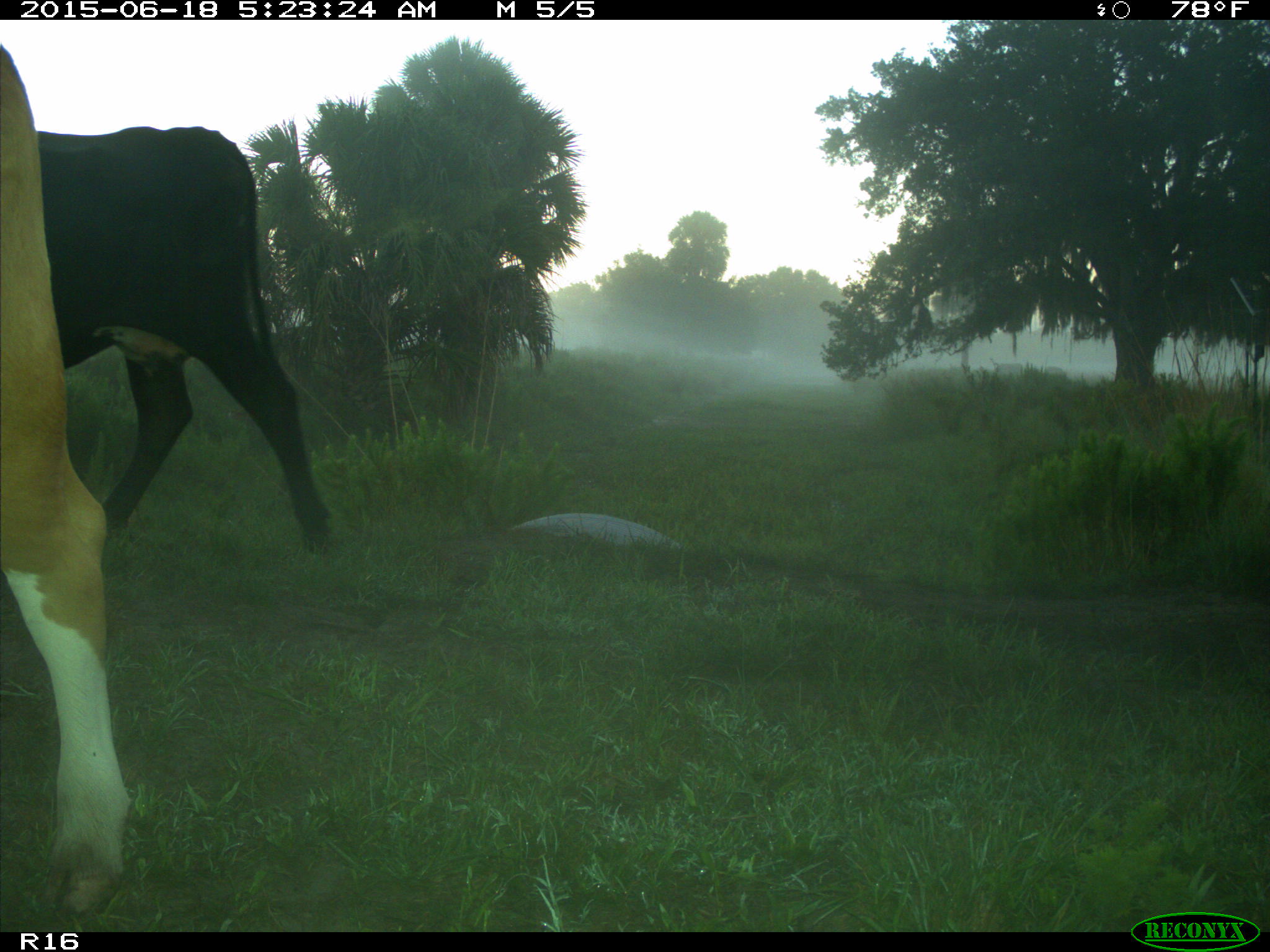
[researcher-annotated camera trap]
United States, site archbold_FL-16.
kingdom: Animalia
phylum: Chordata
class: Mammalia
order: Artiodactyla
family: Bovidae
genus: Bos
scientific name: Bos taurus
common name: domestic cow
Bos taurus (domestic cow).